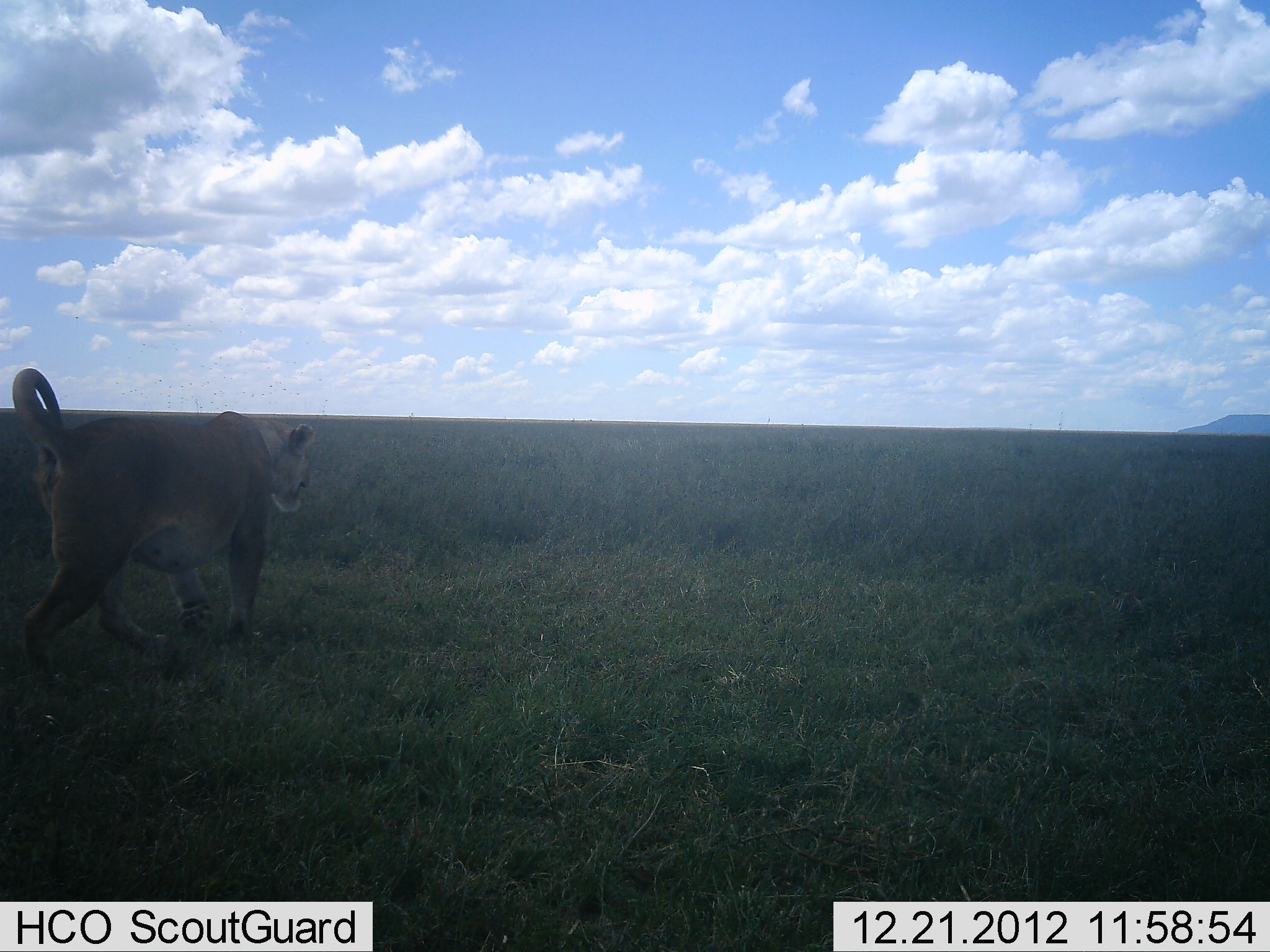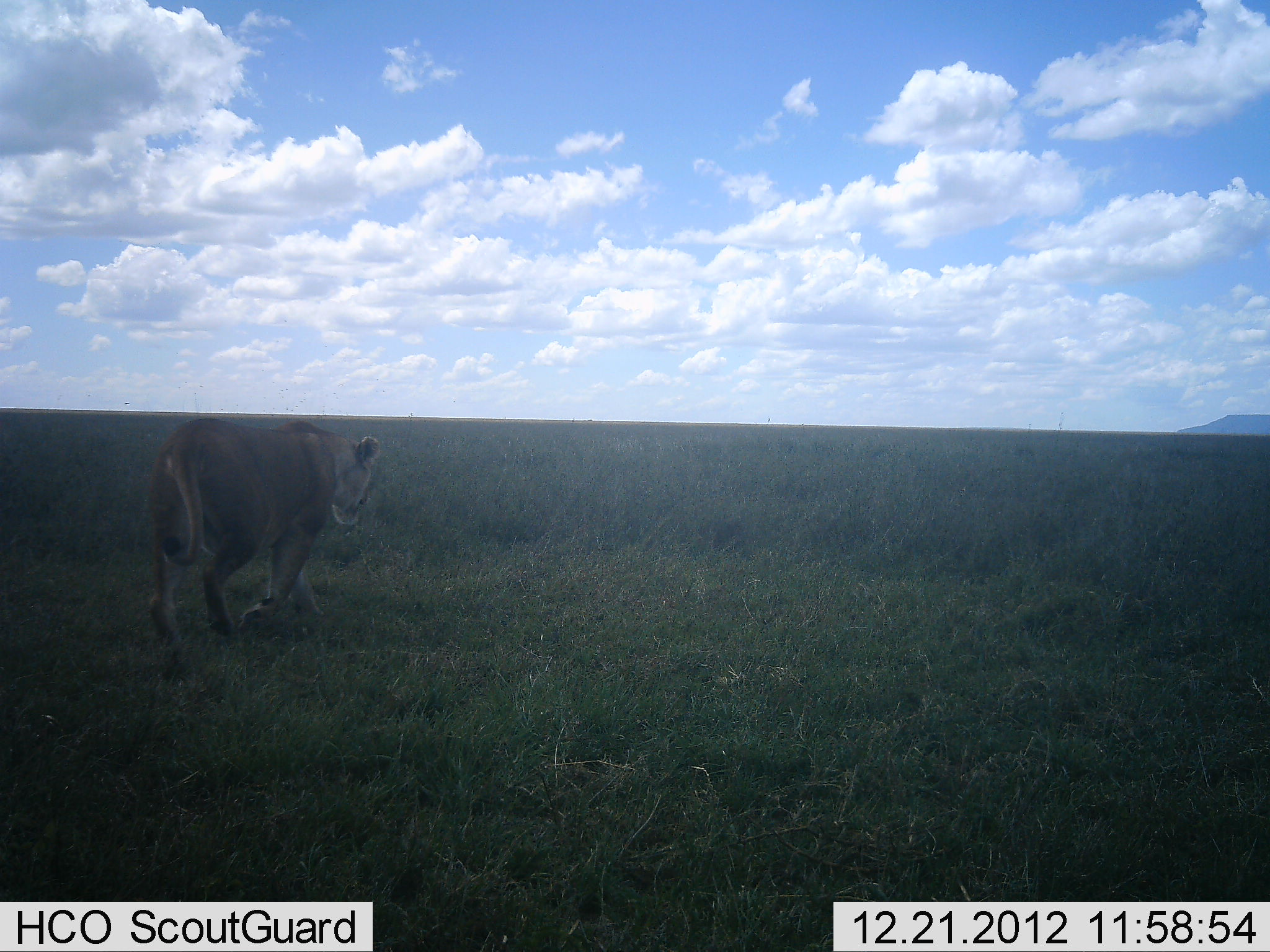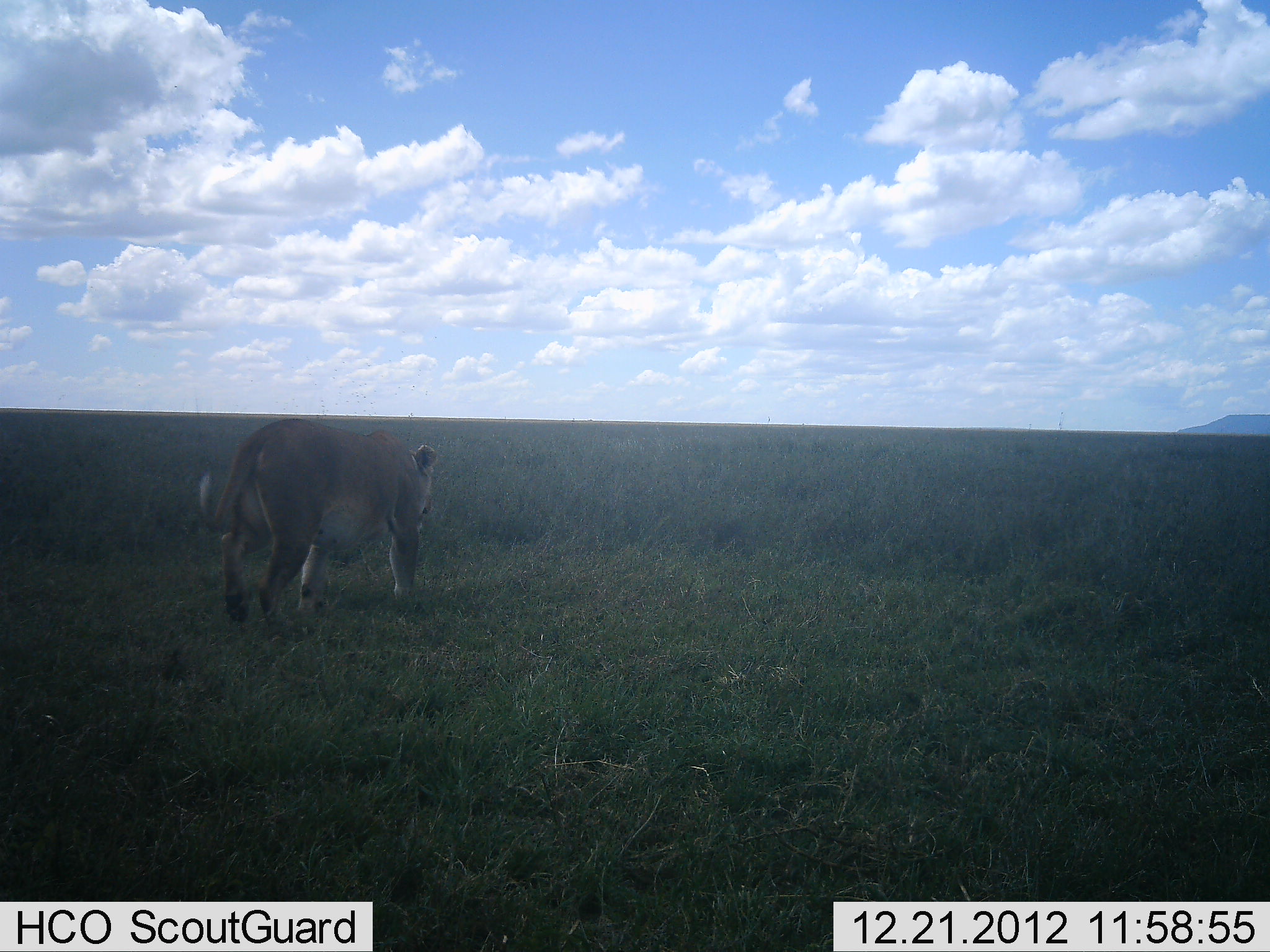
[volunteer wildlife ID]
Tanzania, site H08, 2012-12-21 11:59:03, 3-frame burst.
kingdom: Animalia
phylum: Chordata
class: Mammalia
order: Carnivora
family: Felidae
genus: Panthera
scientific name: Panthera leo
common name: lion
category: lionfemale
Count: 1.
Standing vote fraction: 0%.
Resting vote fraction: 0%.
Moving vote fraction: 100%.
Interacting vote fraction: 0%.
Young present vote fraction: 0%.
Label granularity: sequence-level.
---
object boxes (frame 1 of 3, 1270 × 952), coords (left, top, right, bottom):
animal: (12, 366, 317, 685)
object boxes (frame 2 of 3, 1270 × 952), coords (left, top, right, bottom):
animal: (146, 418, 382, 680)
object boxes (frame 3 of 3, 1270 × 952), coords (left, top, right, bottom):
animal: (197, 418, 438, 630)